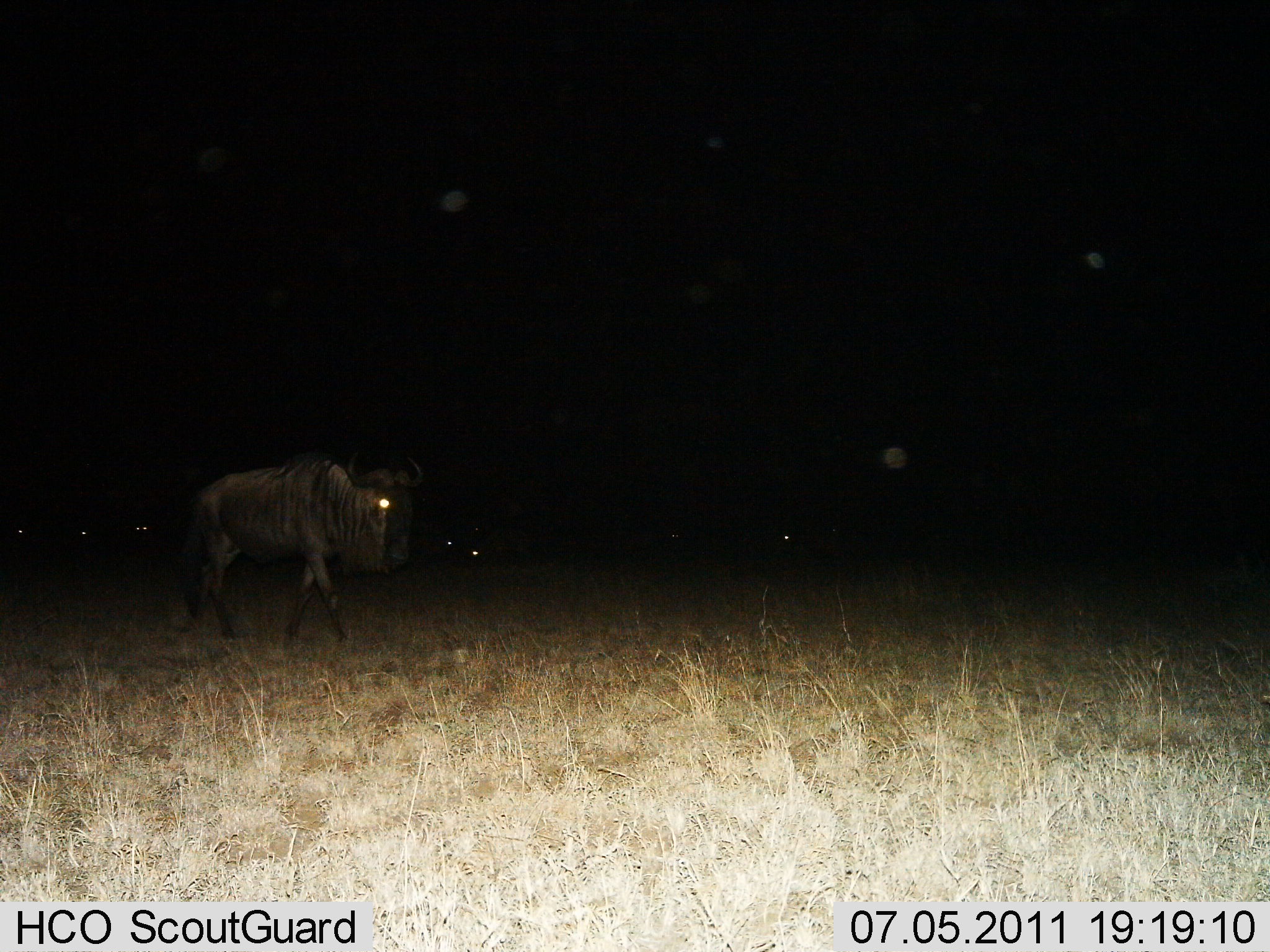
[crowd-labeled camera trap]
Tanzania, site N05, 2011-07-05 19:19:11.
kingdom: Animalia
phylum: Chordata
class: Mammalia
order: Artiodactyla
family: Bovidae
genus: Connochaetes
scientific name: Connochaetes taurinus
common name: blue wildebeest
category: wildebeest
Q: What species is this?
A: Wildebeest (blue wildebeest) (Connochaetes taurinus).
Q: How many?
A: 6.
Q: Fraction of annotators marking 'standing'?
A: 33%.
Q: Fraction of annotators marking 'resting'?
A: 8%.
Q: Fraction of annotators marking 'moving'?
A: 75%.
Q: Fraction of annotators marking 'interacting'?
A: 0%.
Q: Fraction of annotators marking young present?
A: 0%.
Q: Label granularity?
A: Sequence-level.